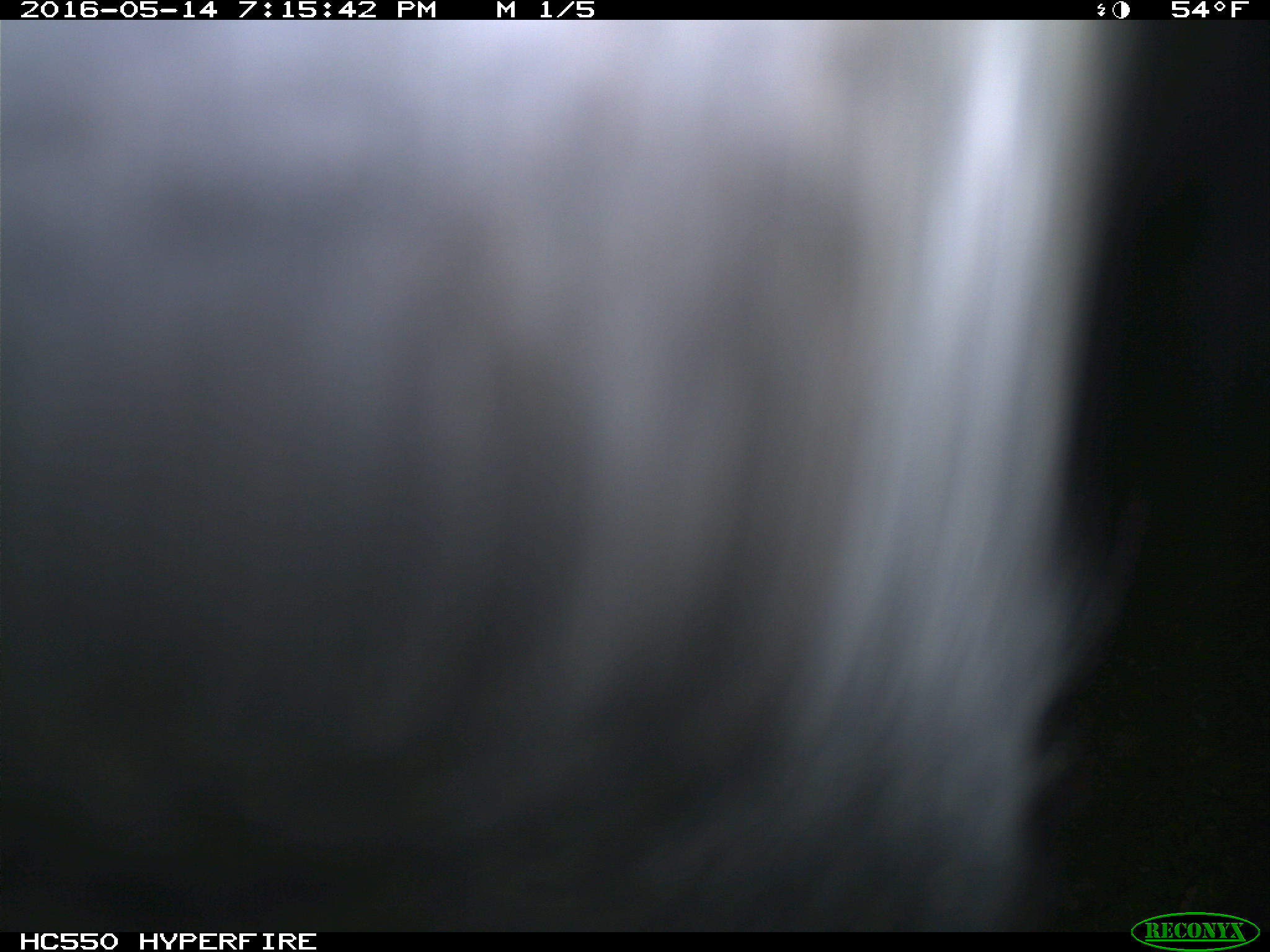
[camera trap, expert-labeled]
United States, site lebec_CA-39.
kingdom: Animalia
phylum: Chordata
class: Mammalia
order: Artiodactyla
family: Bovidae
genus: Bos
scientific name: Bos taurus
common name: domestic cow